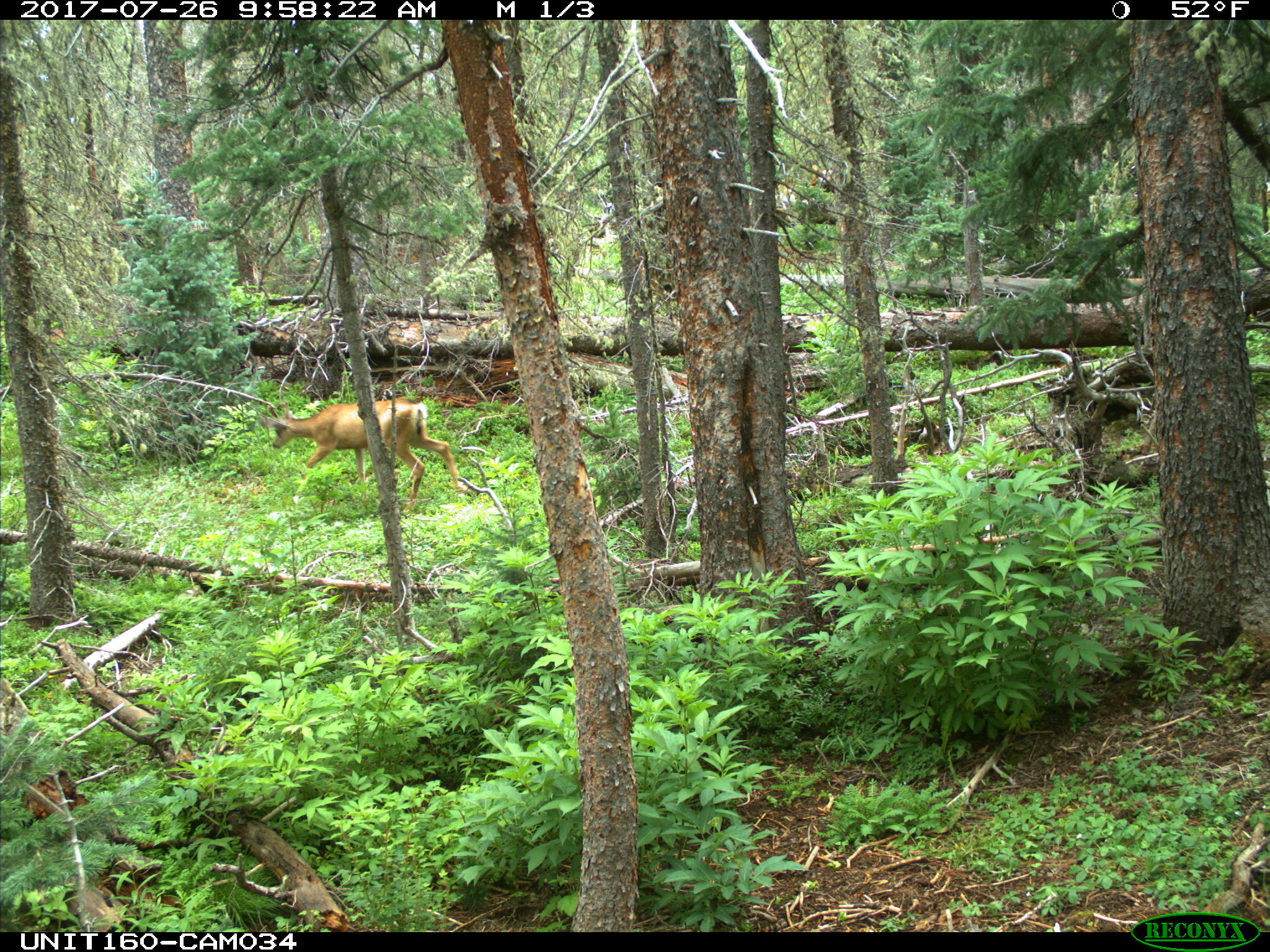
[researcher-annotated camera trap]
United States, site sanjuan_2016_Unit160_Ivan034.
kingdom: Animalia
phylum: Chordata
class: Mammalia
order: Artiodactyla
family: Cervidae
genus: Odocoileus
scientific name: Odocoileus hemionus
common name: mule deer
Odocoileus hemionus (mule deer).